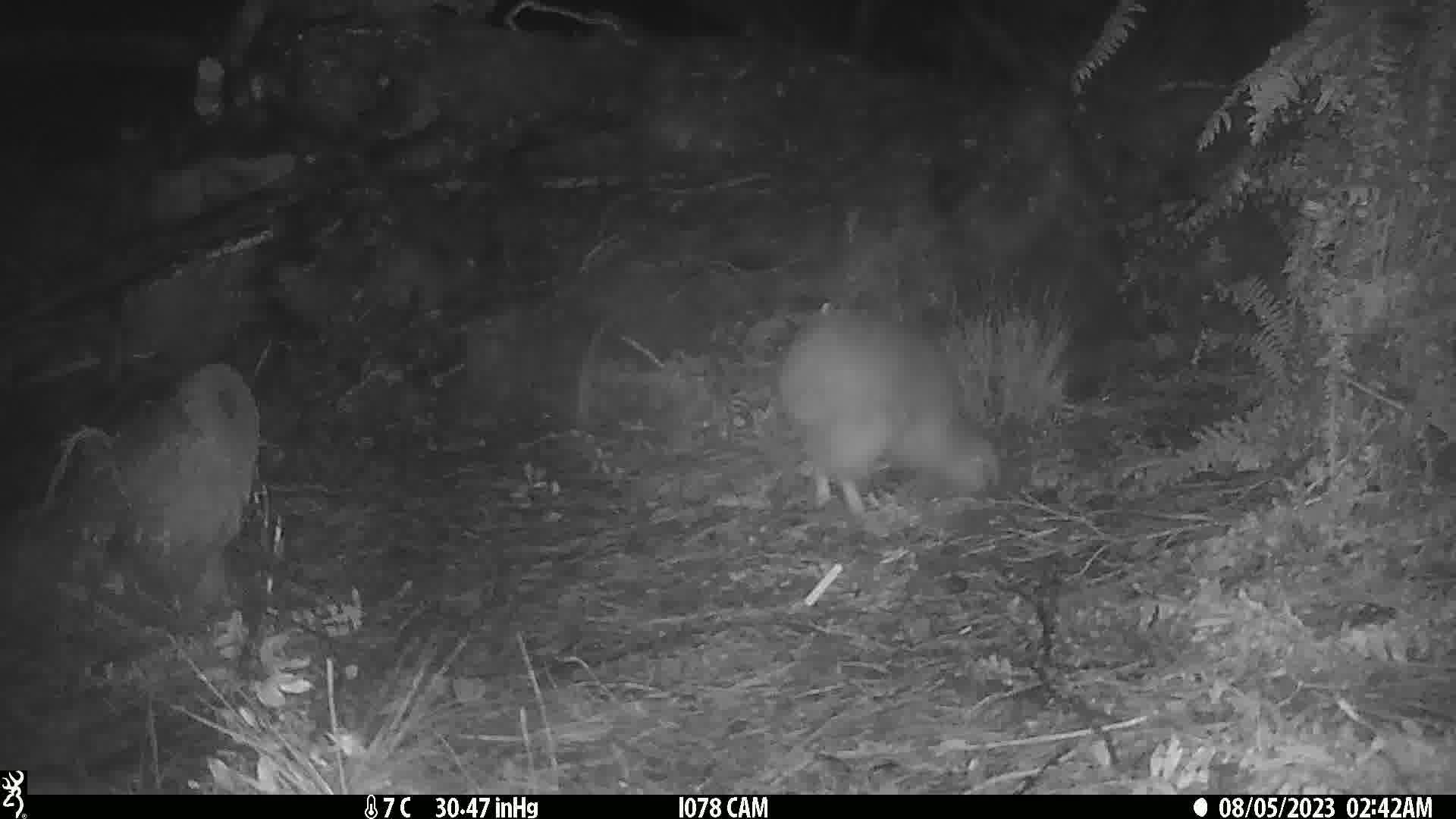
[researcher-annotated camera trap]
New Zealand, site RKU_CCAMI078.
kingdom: Animalia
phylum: Chordata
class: Aves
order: Apterygiformes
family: Apterygidae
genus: Apteryx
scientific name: Apteryx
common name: kiwi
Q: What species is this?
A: Kiwi (Apteryx).